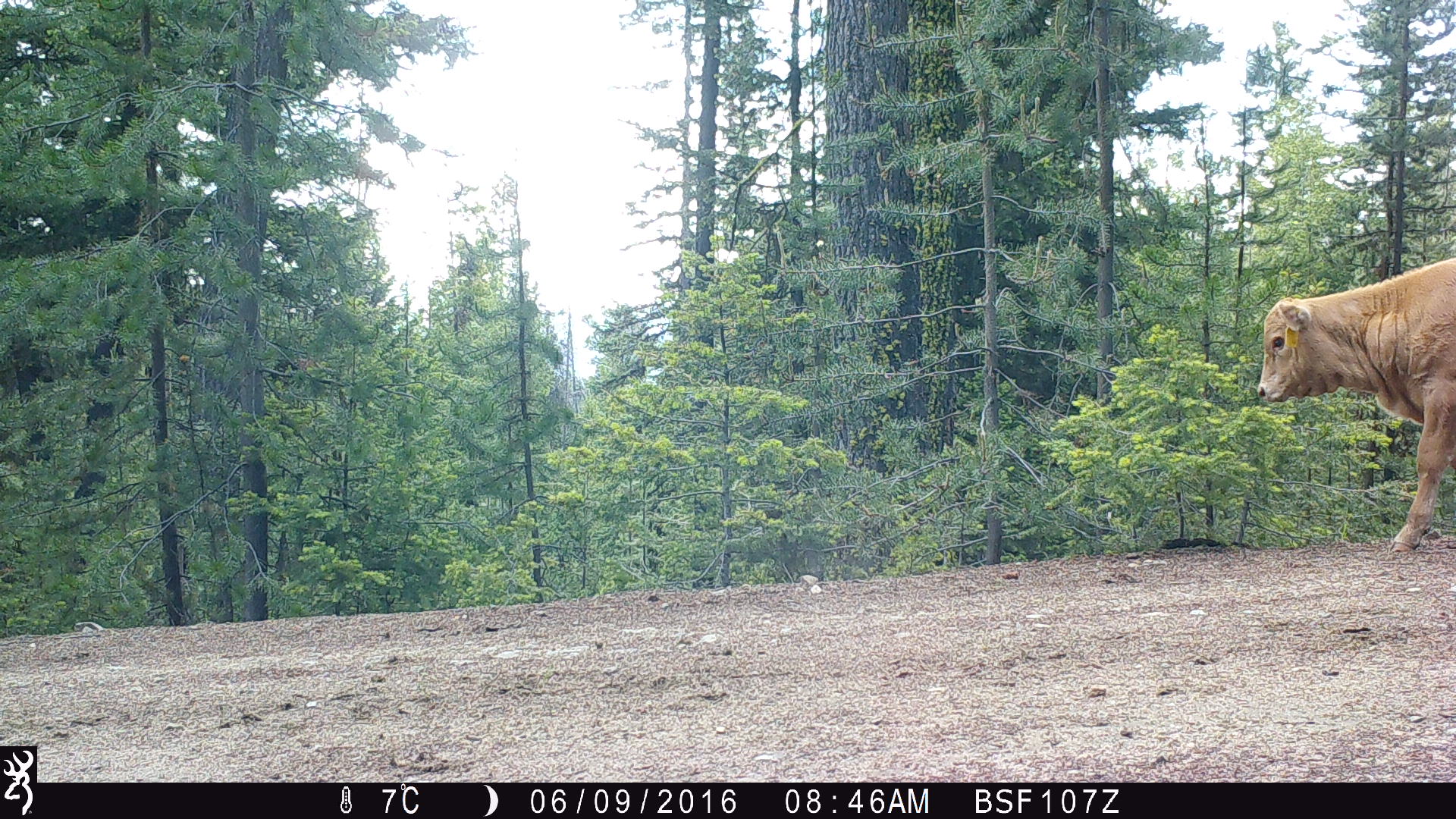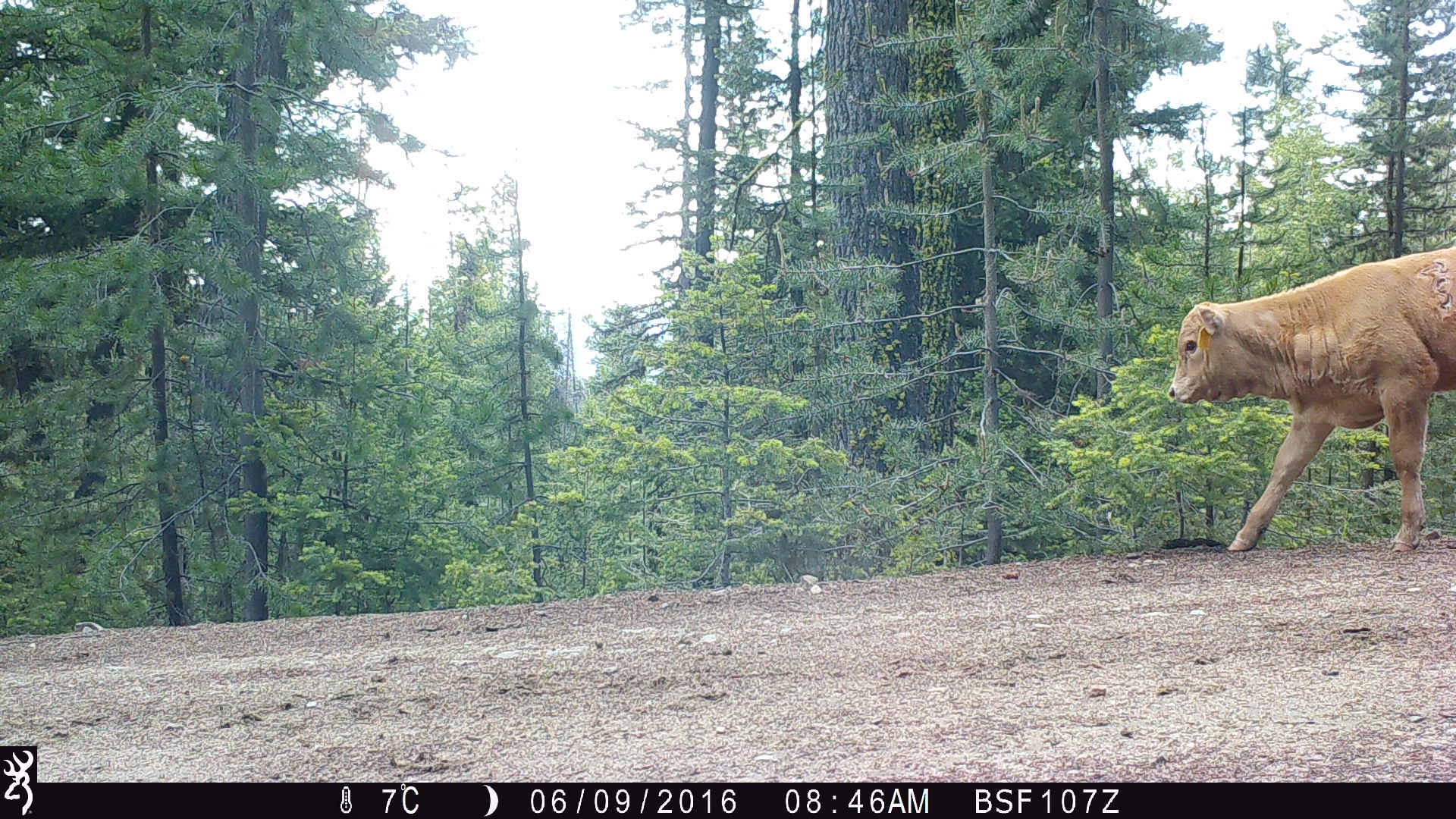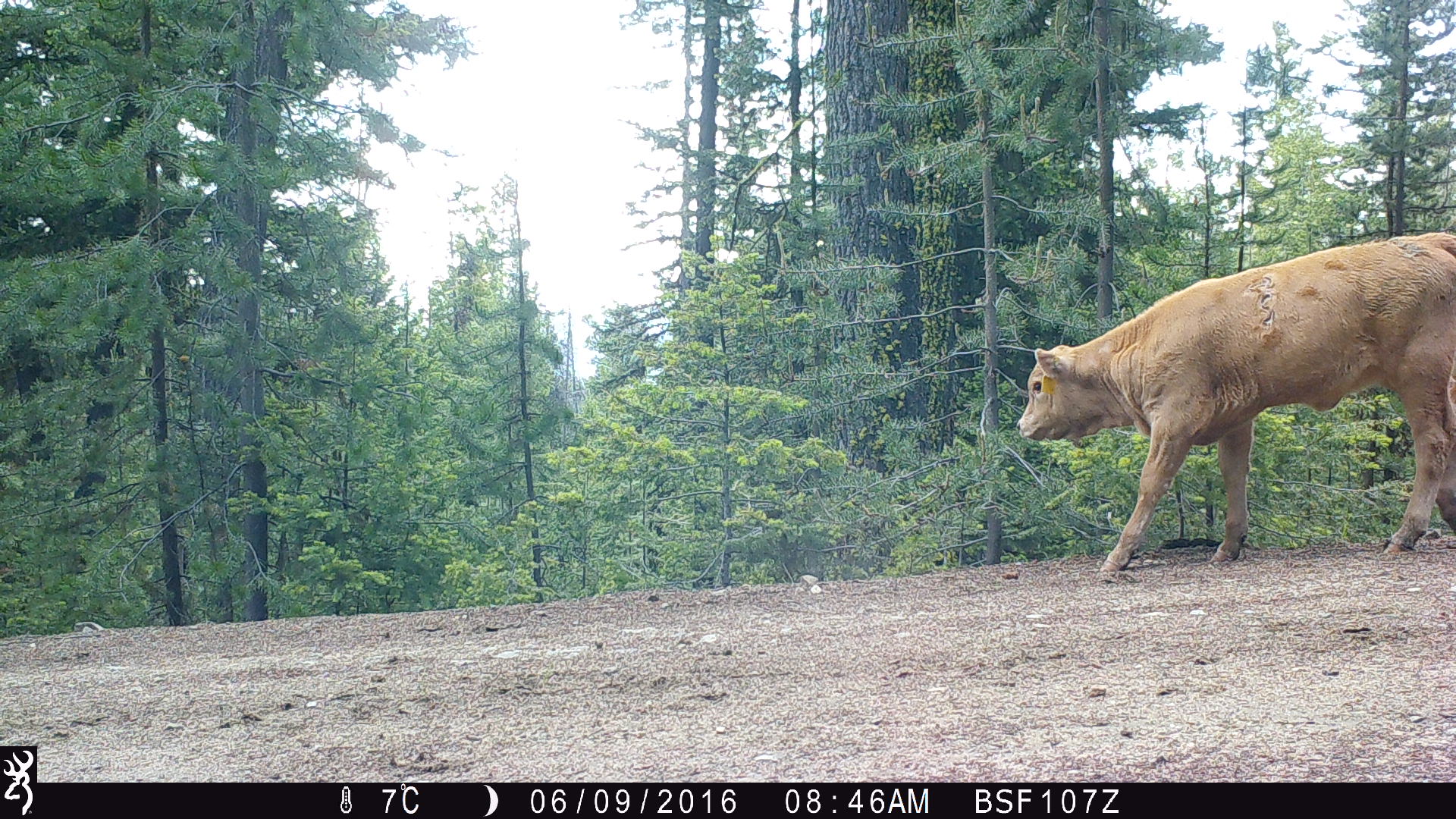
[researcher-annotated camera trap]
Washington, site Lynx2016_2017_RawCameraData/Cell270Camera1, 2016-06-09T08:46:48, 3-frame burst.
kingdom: Animalia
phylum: Chordata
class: Mammalia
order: Artiodactyla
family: Bovidae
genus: Bos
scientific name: Bos taurus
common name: domestic cattle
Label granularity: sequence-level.